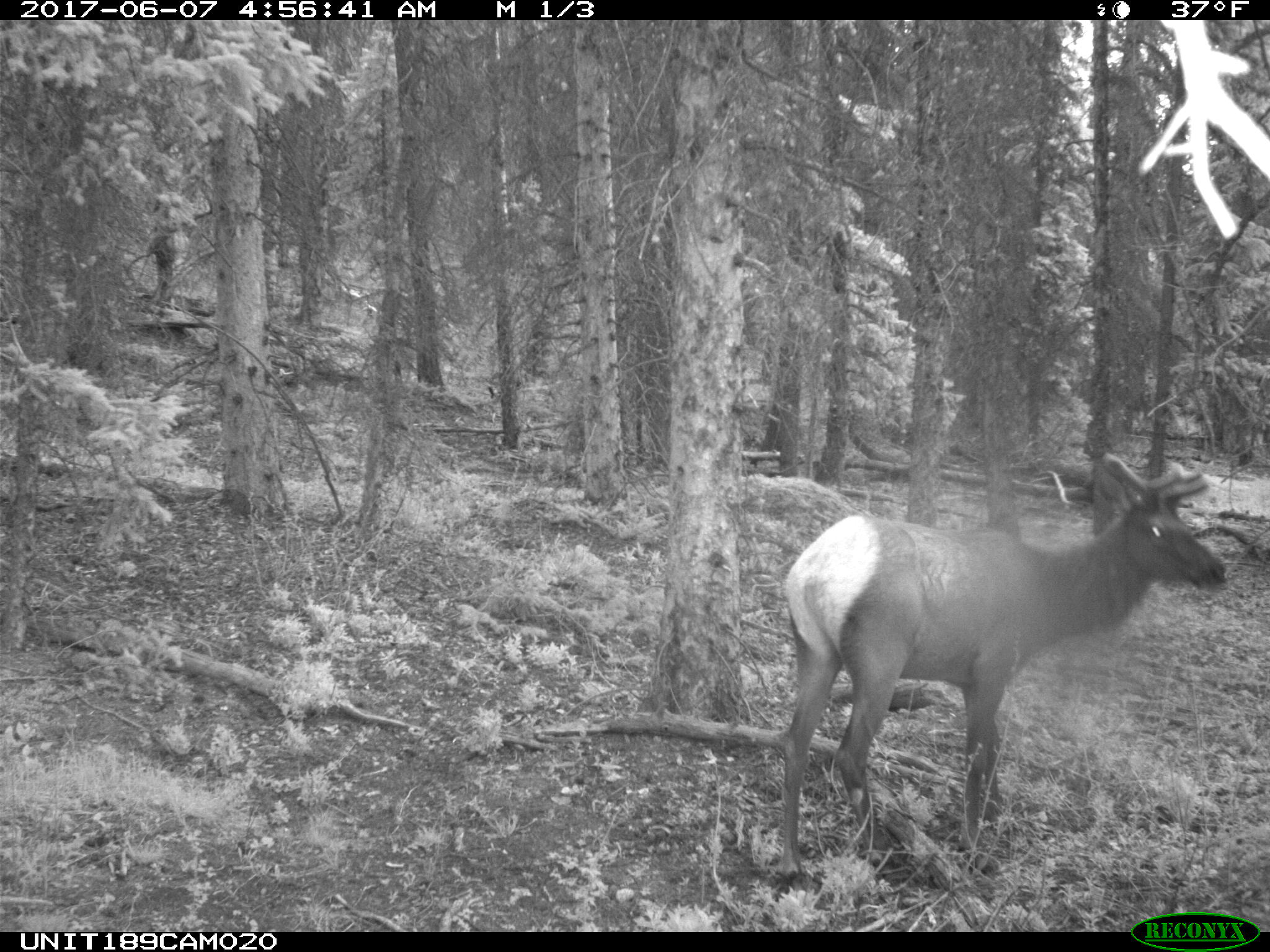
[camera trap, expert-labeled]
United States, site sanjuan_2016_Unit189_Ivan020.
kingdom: Animalia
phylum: Chordata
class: Mammalia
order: Artiodactyla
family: Cervidae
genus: Cervus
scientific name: Cervus elaphus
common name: red deer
Cervus elaphus (red deer).